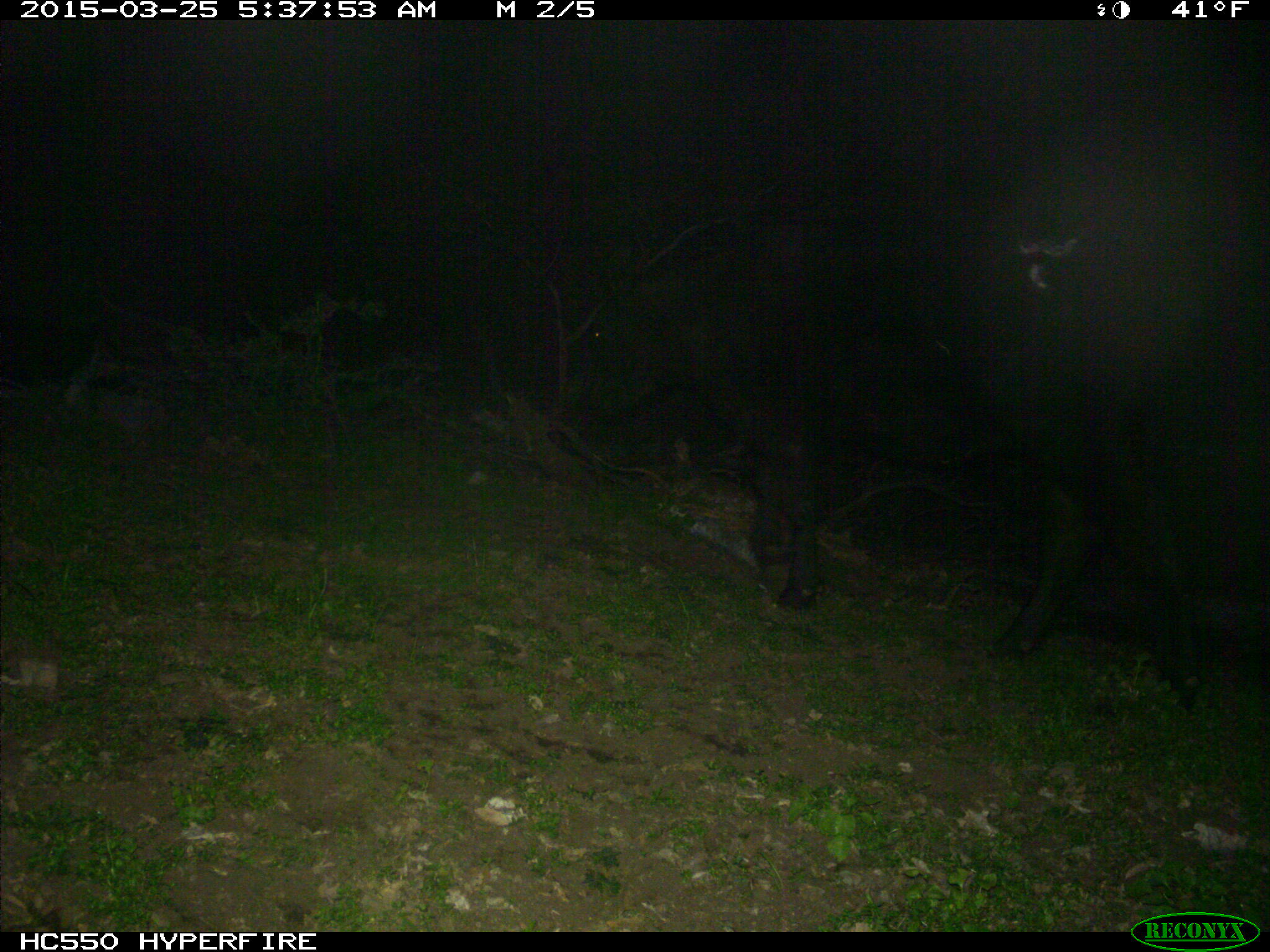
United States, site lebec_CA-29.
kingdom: Animalia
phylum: Chordata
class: Mammalia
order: Artiodactyla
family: Bovidae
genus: Bos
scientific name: Bos taurus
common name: domestic cow